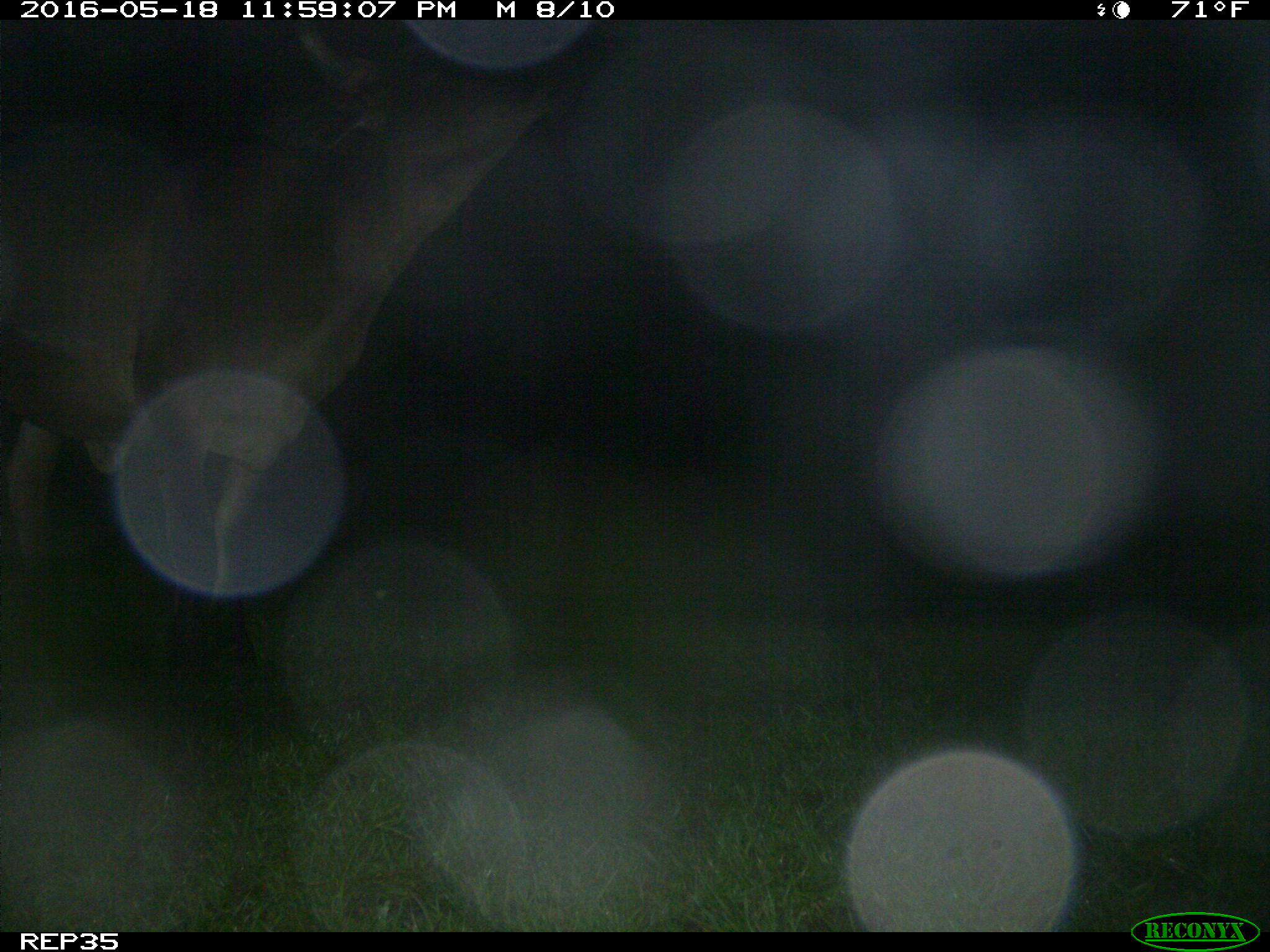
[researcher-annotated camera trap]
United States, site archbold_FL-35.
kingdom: Animalia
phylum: Chordata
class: Mammalia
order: Artiodactyla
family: Bovidae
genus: Bos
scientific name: Bos taurus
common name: domestic cow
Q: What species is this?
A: Bos taurus (domestic cow).